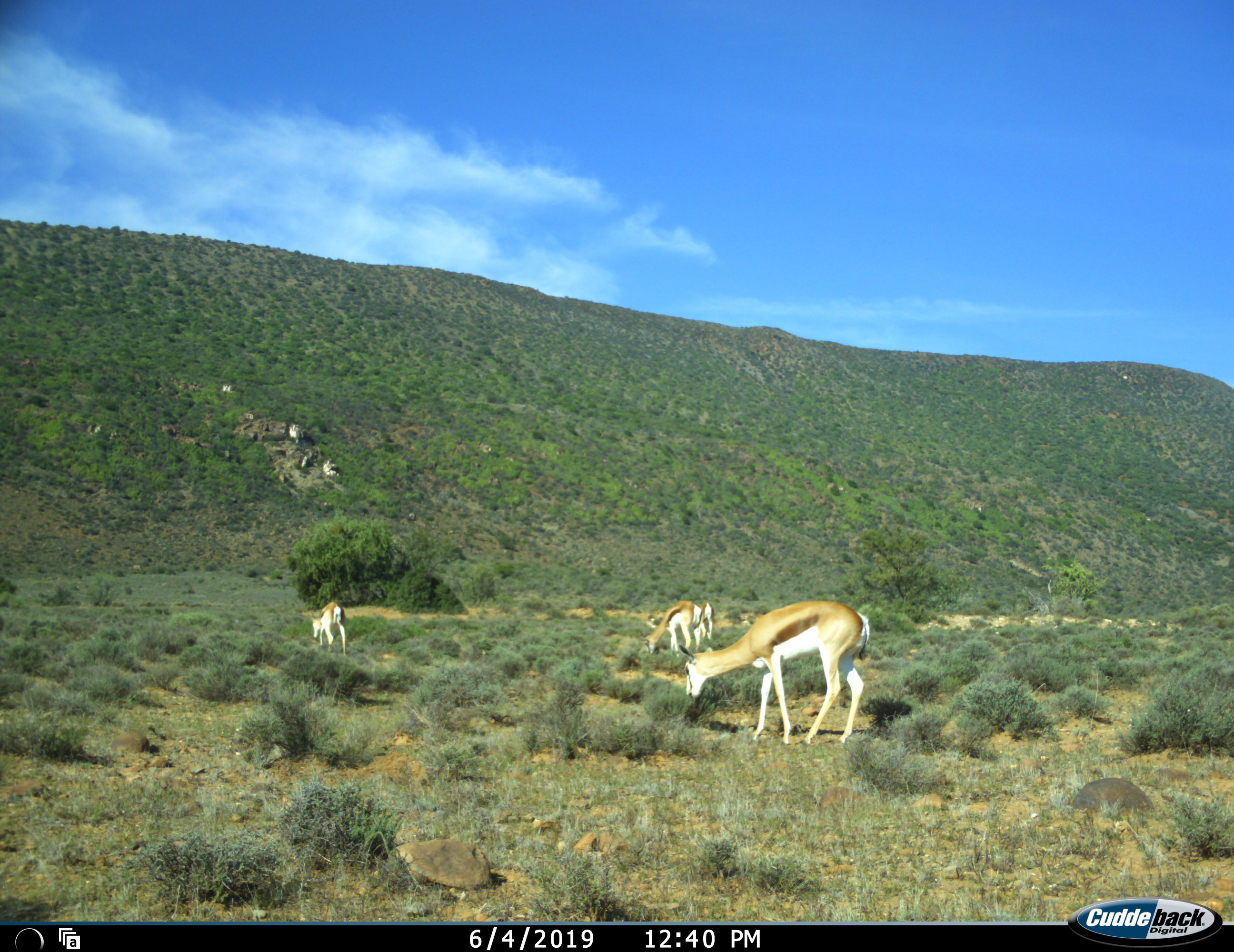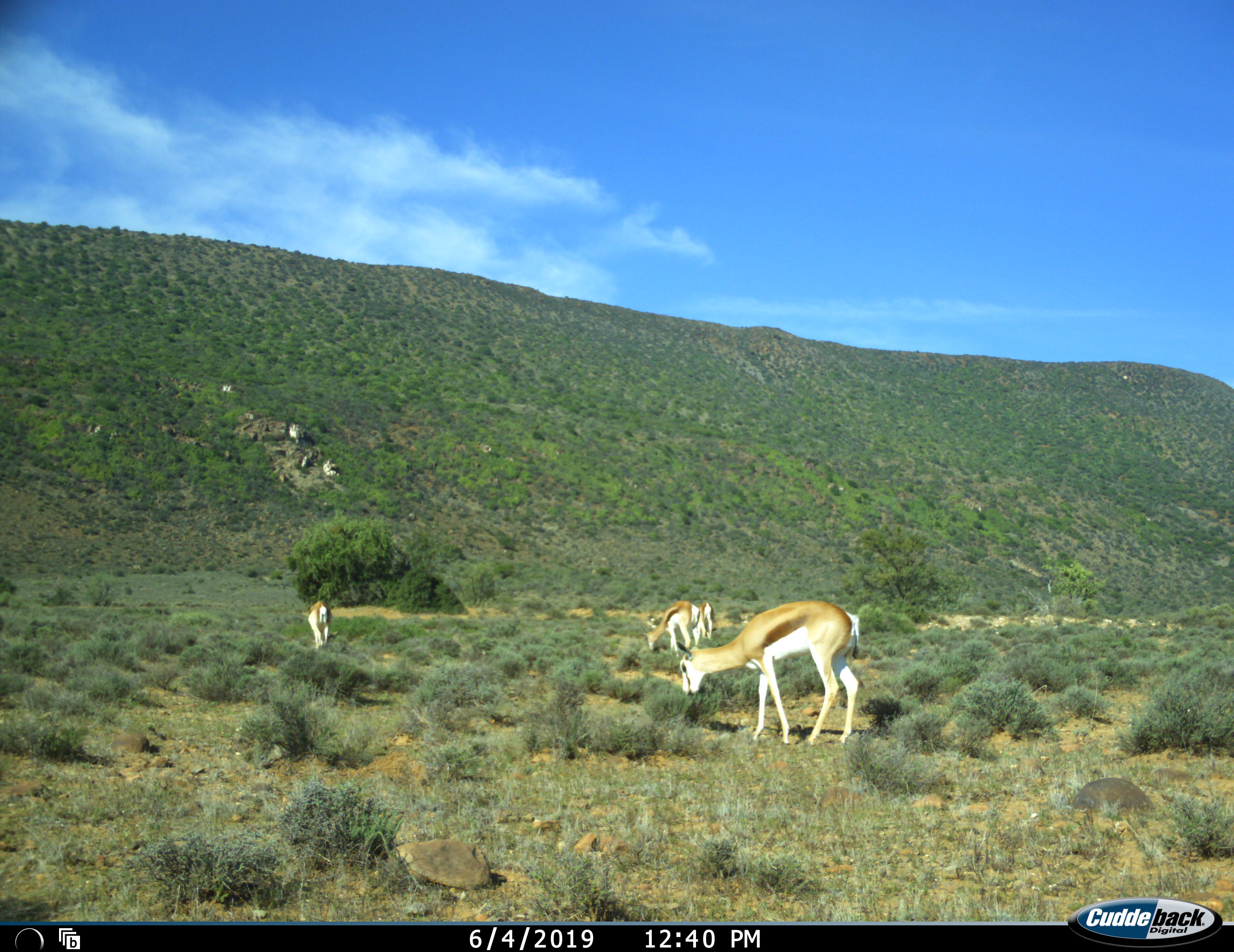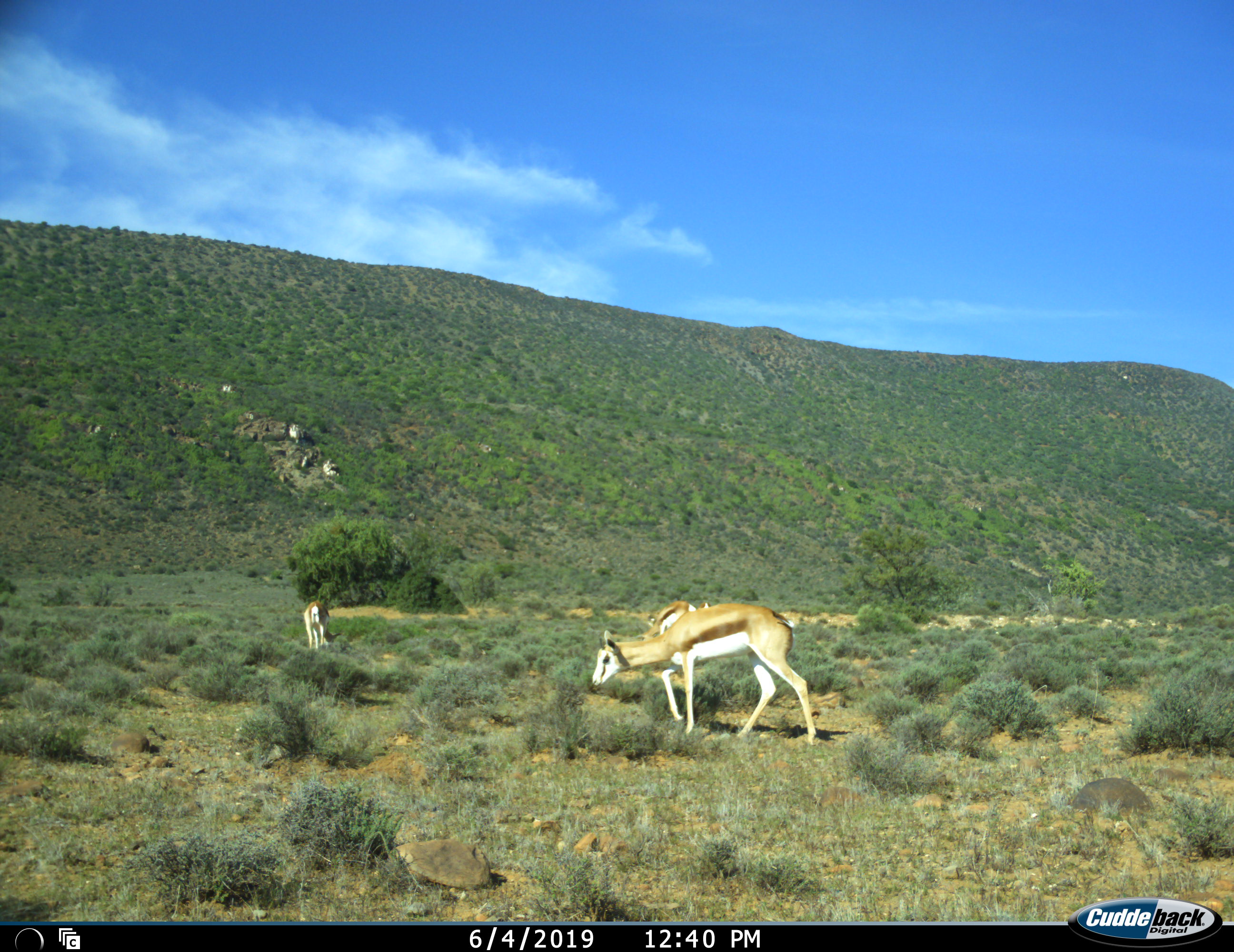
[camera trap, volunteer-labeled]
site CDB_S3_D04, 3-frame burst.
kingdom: Animalia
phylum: Chordata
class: Mammalia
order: Artiodactyla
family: Bovidae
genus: Antidorcas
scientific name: Antidorcas marsupialis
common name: springbok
Springbok (Antidorcas marsupialis), count 4. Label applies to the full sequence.